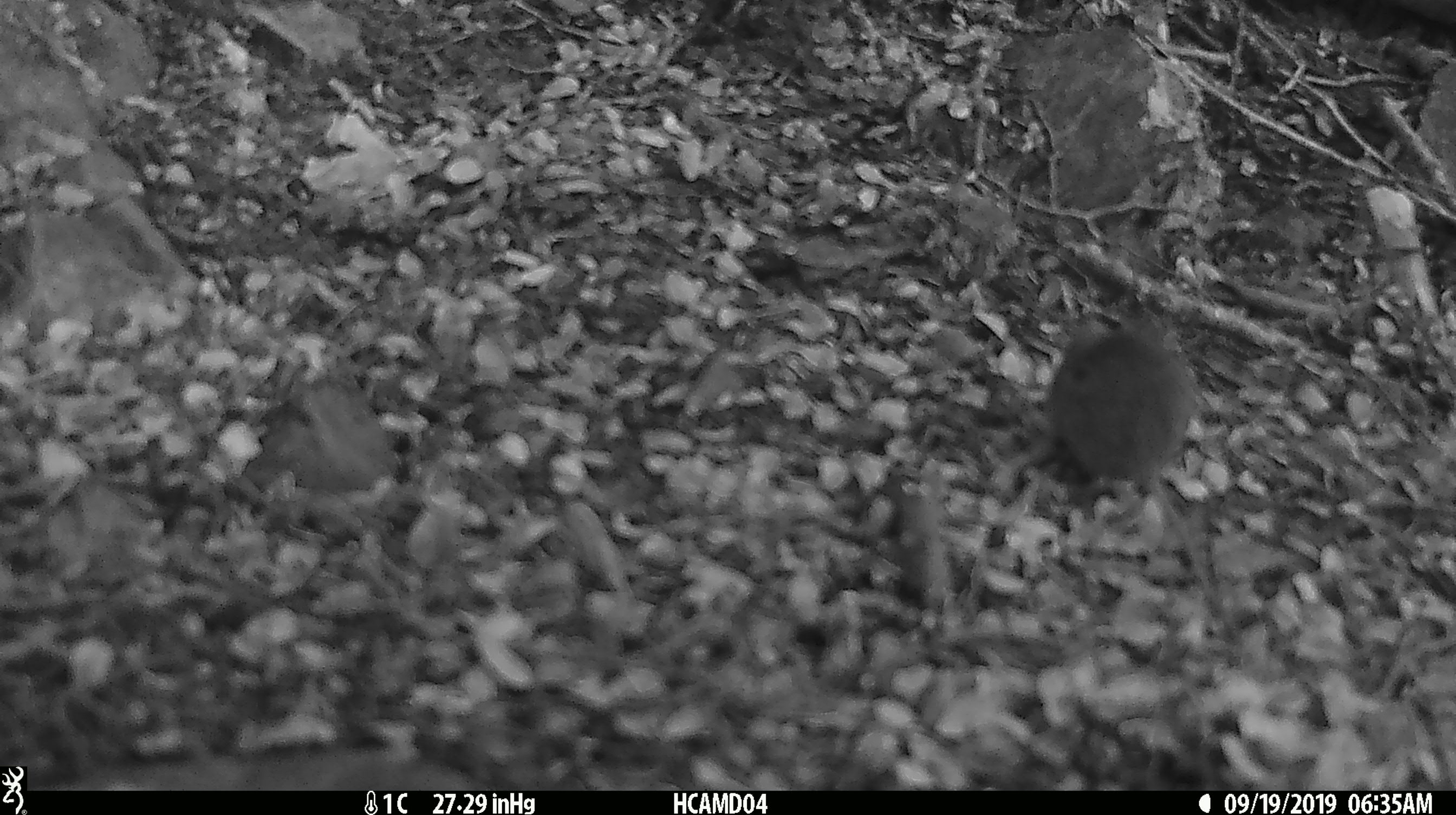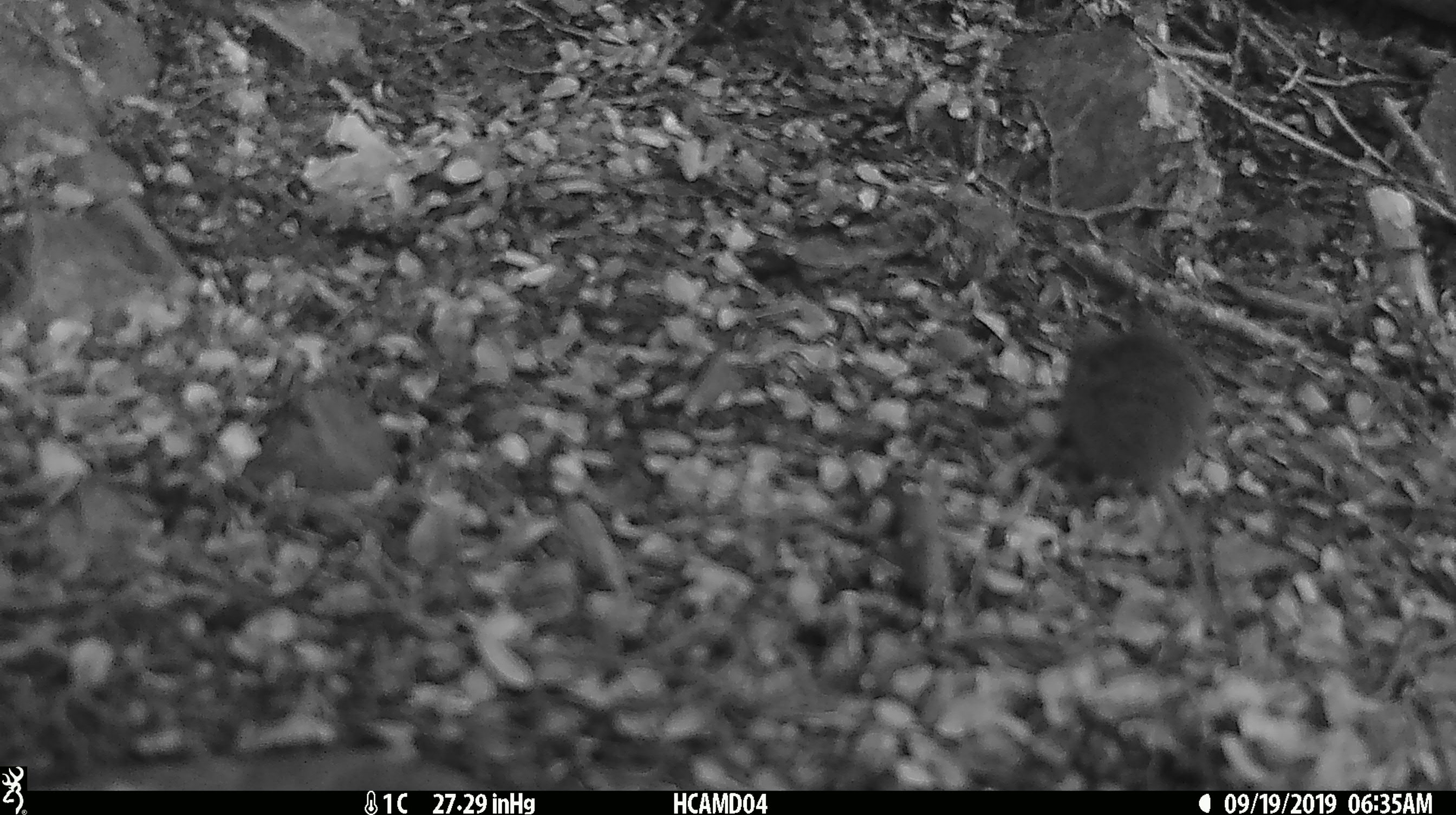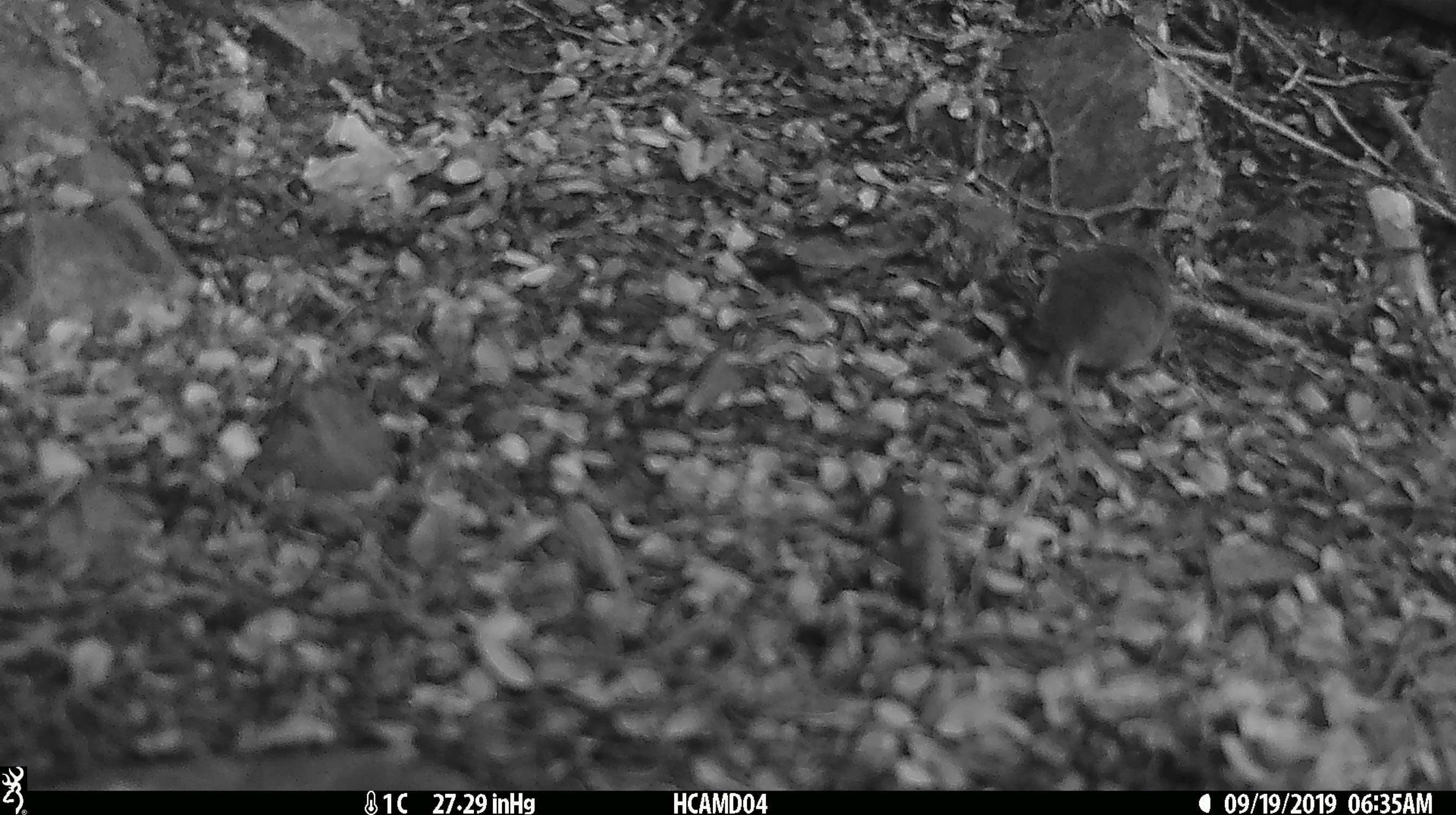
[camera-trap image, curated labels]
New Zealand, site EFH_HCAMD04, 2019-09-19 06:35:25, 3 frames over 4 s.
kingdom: Animalia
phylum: Chordata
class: Mammalia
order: Rodentia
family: Muridae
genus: Mus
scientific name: Mus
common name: mouse